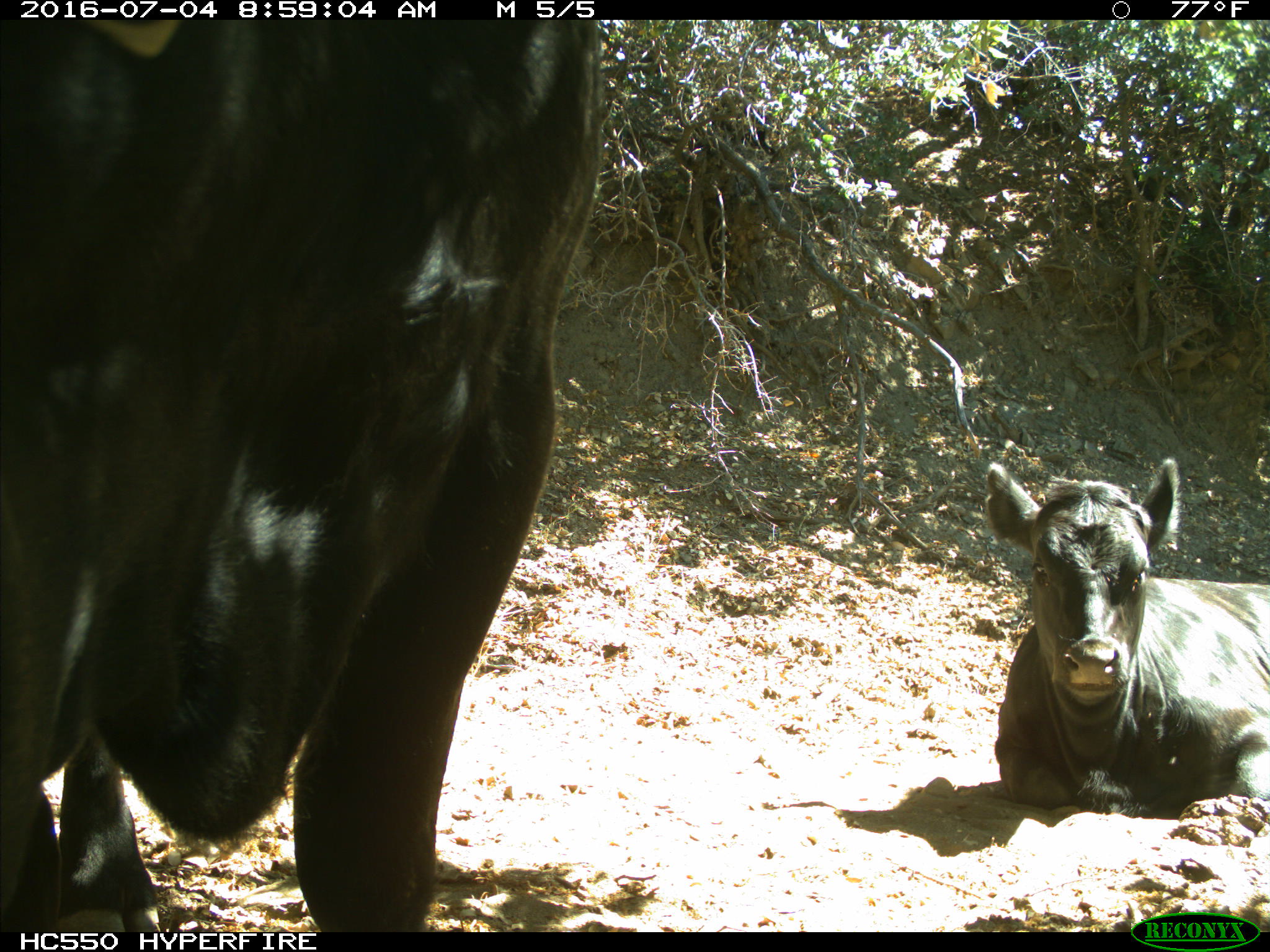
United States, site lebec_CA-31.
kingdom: Animalia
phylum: Chordata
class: Mammalia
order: Artiodactyla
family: Bovidae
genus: Bos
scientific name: Bos taurus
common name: domestic cow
Bos taurus (domestic cow).